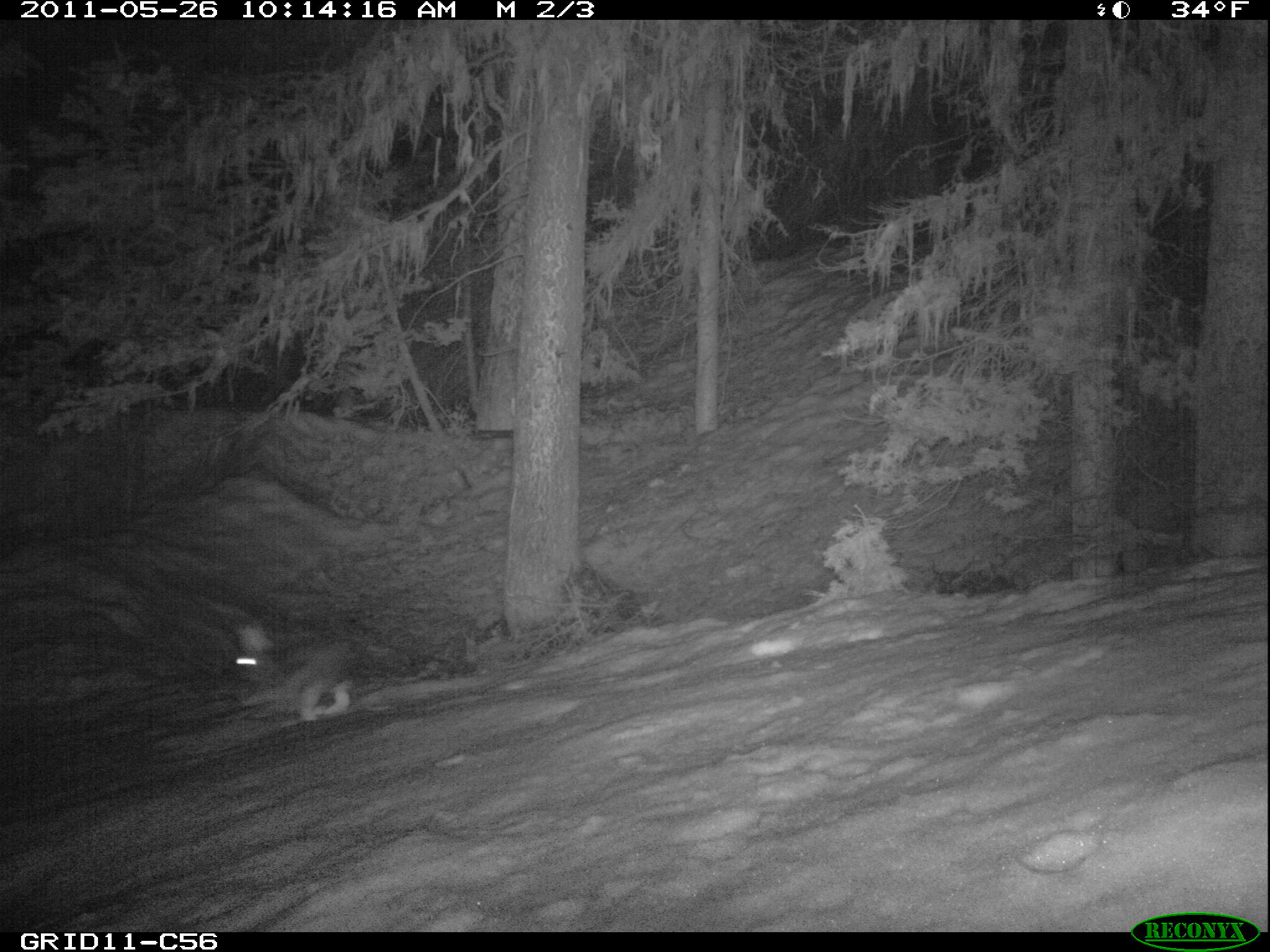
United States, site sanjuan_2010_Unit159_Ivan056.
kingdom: Animalia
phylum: Chordata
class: Mammalia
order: Lagomorpha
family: Leporidae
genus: Lepus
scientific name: Lepus americanus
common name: snowshoe hare